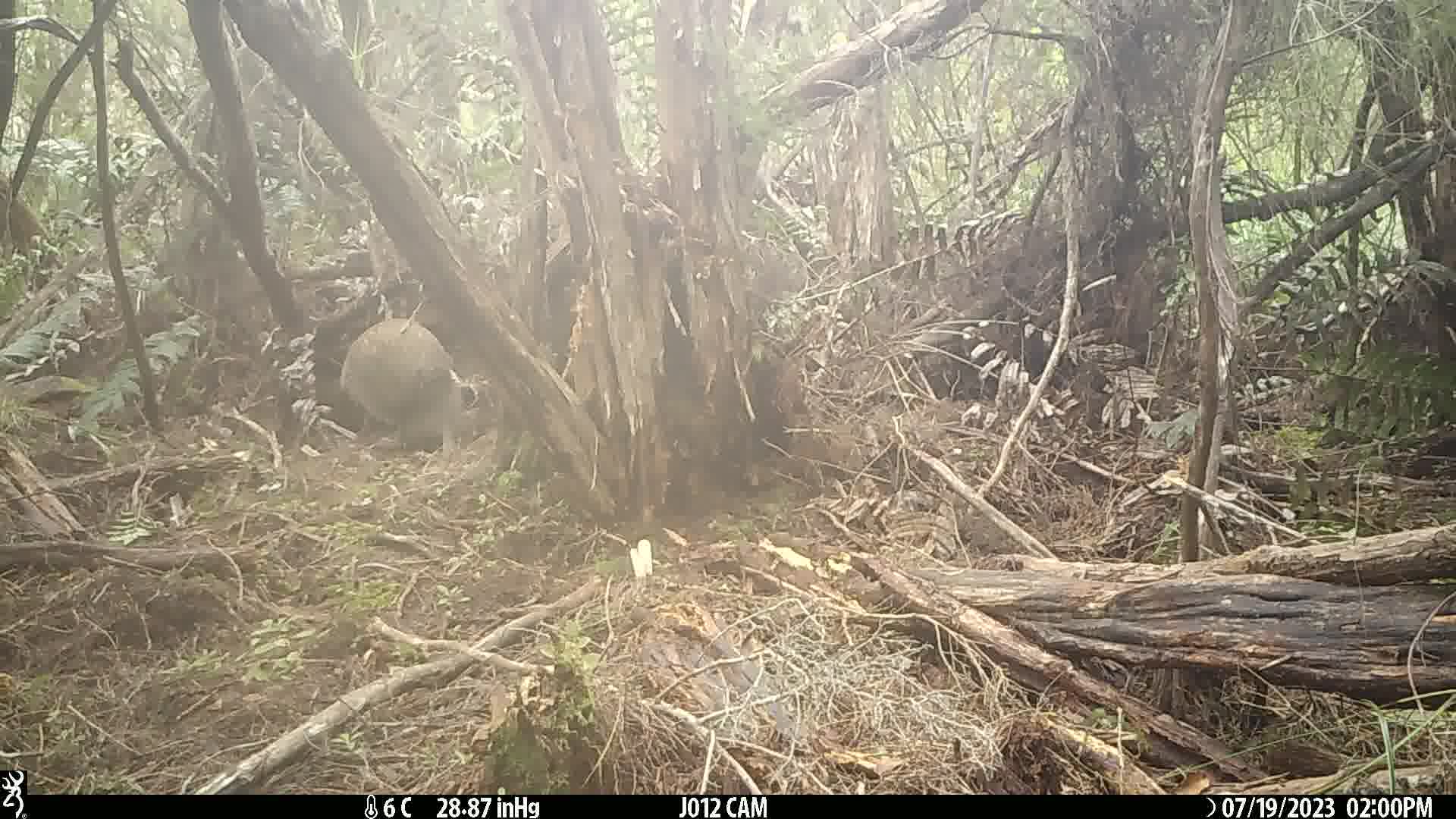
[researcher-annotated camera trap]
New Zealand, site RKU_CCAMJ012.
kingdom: Animalia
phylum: Chordata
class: Aves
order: Apterygiformes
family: Apterygidae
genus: Apteryx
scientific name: Apteryx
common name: kiwi